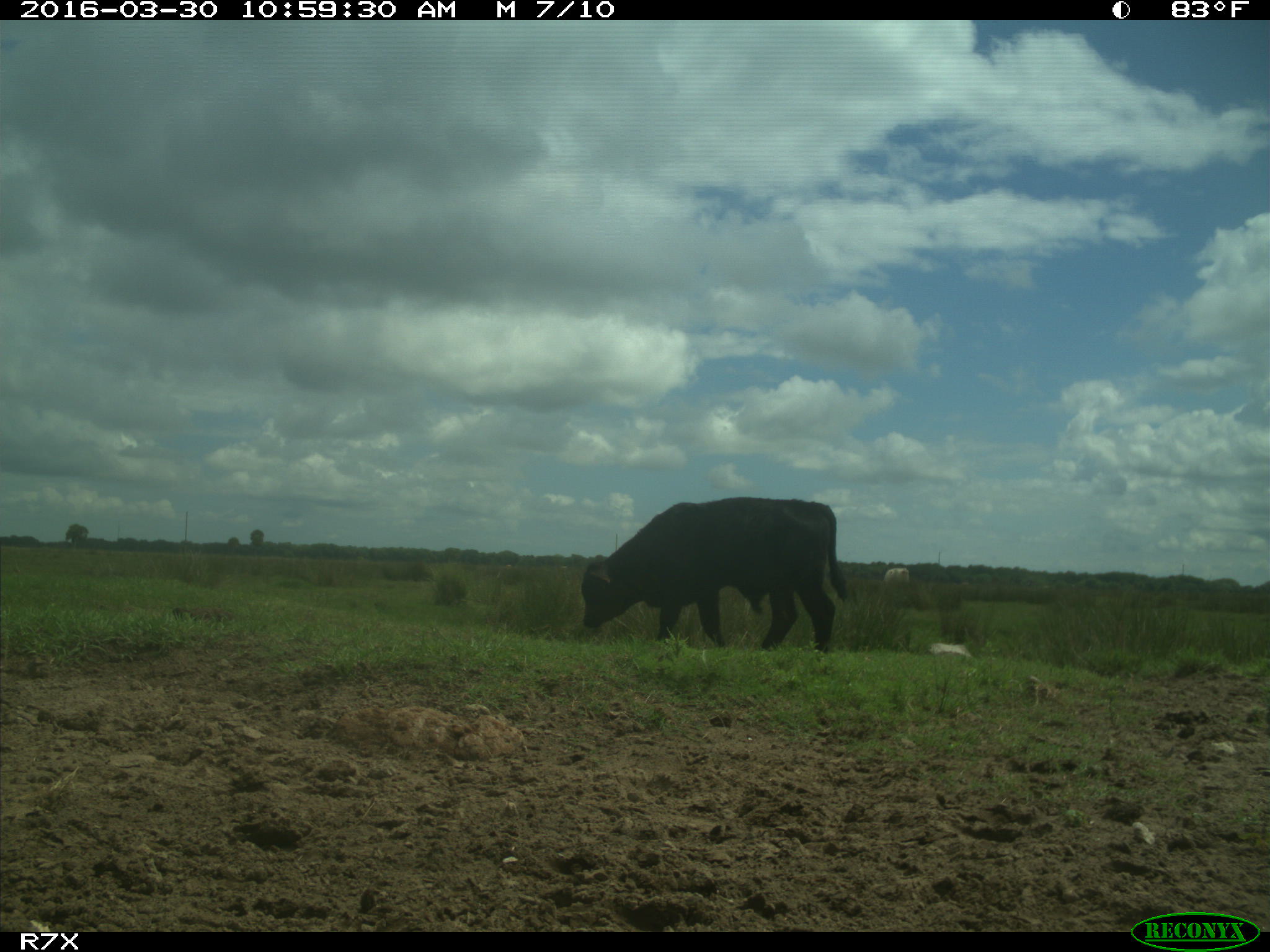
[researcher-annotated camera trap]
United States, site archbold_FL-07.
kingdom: Animalia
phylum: Chordata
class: Mammalia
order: Artiodactyla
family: Bovidae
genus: Bos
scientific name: Bos taurus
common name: domestic cow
Bos taurus (domestic cow).